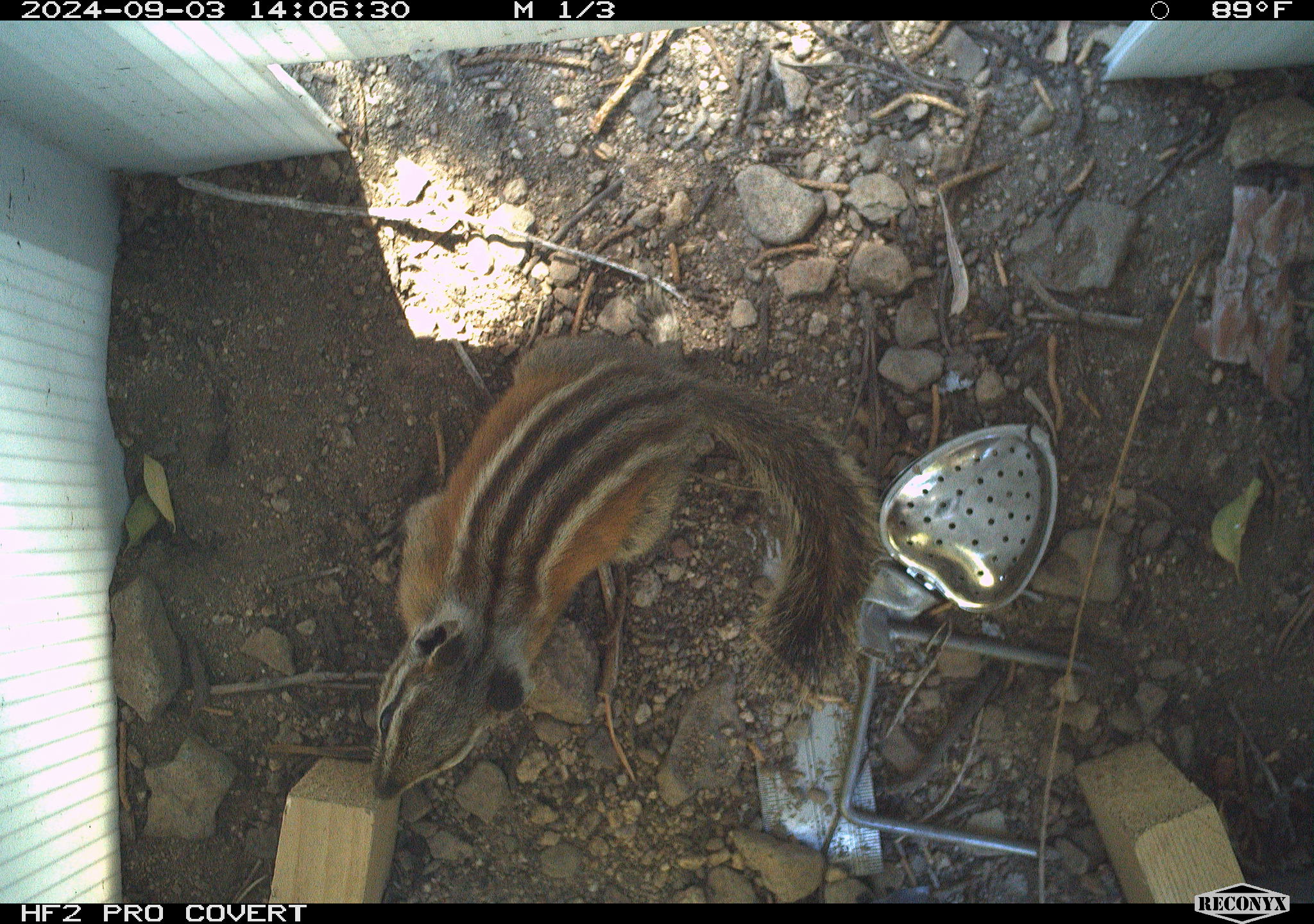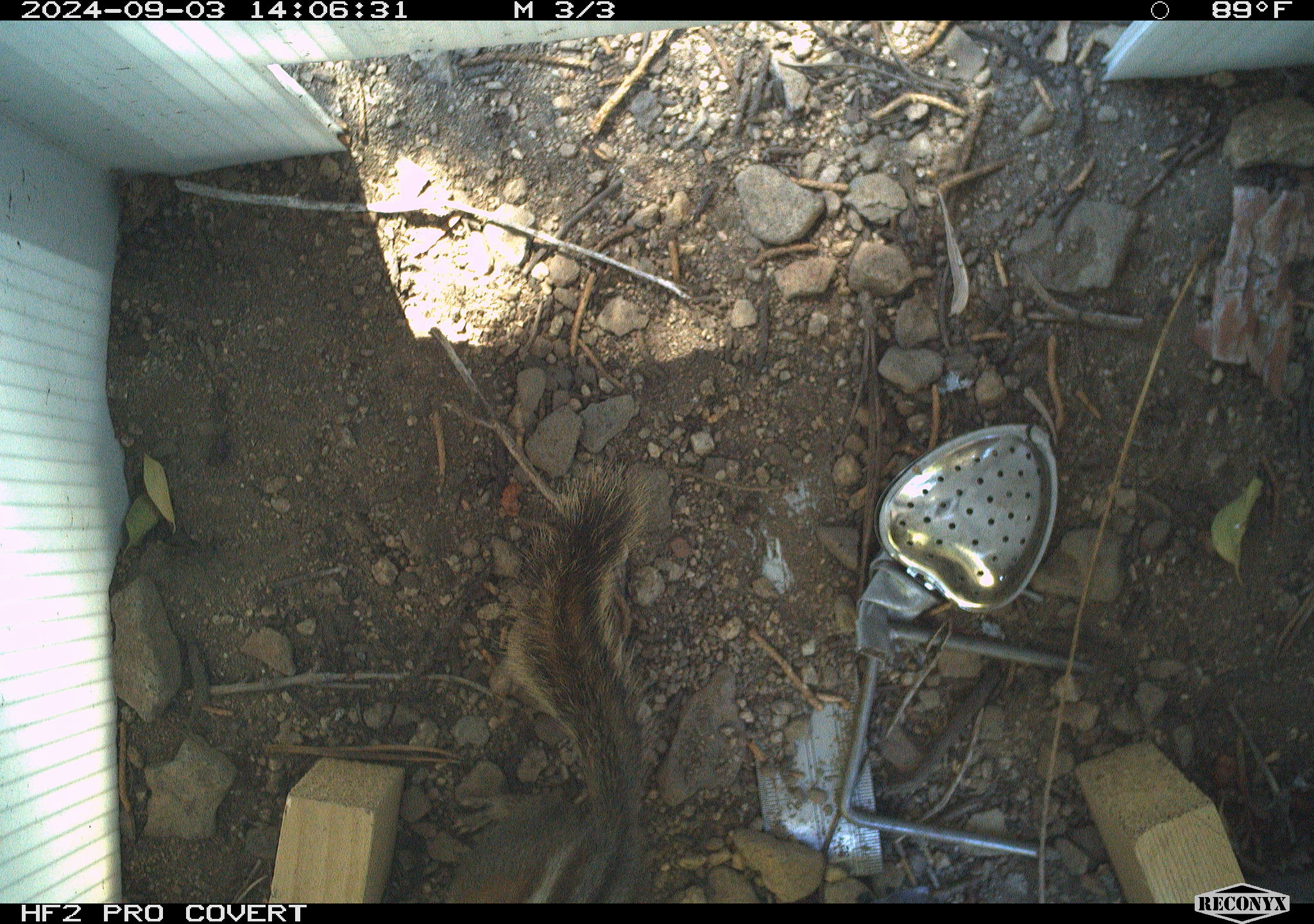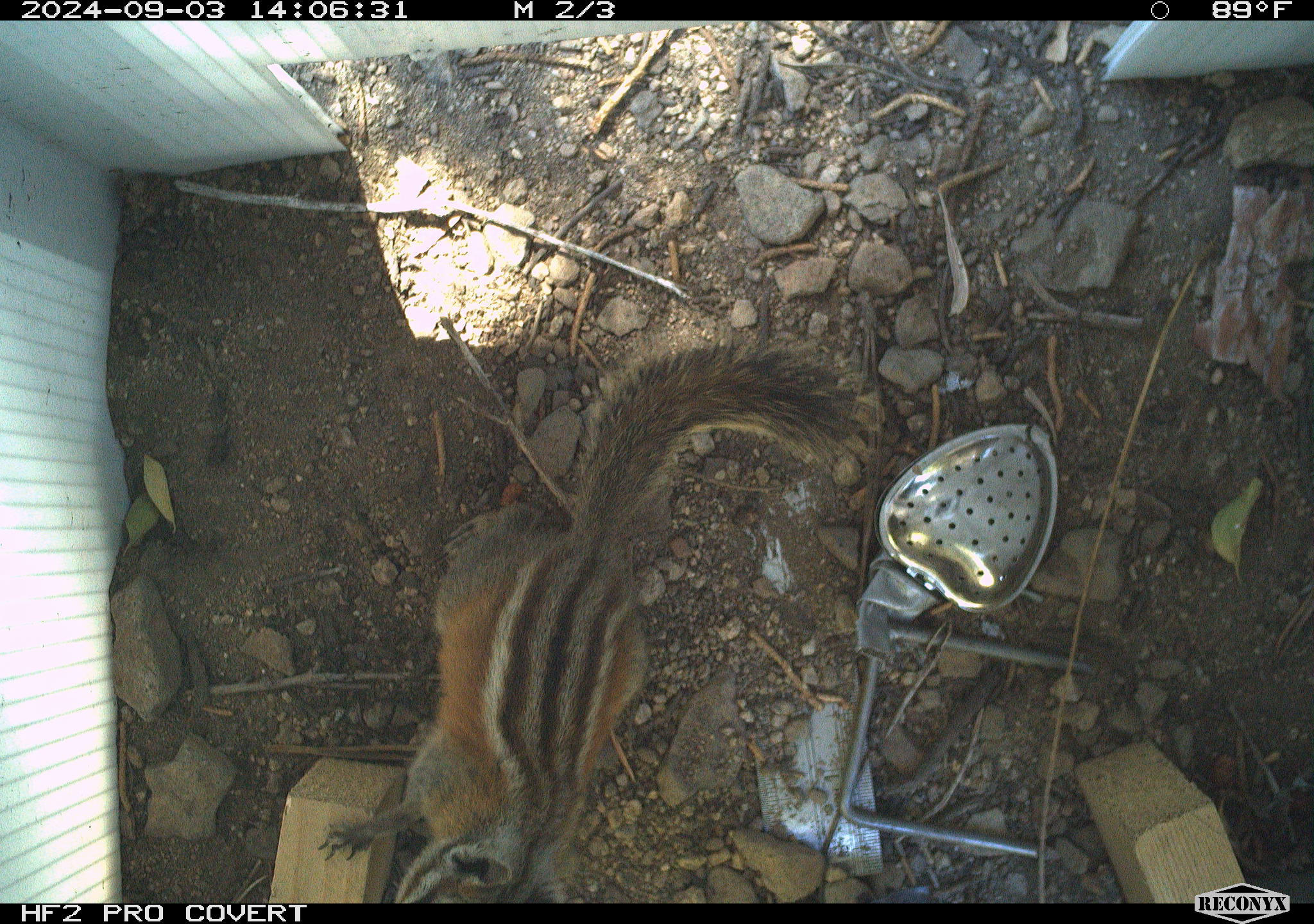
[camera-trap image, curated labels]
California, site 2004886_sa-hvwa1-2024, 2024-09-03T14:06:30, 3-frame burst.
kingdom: Animalia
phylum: Chordata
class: Mammalia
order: Rodentia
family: Sciuridae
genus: Neotamias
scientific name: Neotamias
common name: western chipmunks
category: neotamias species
Neotamias species (western chipmunks) (Neotamias).